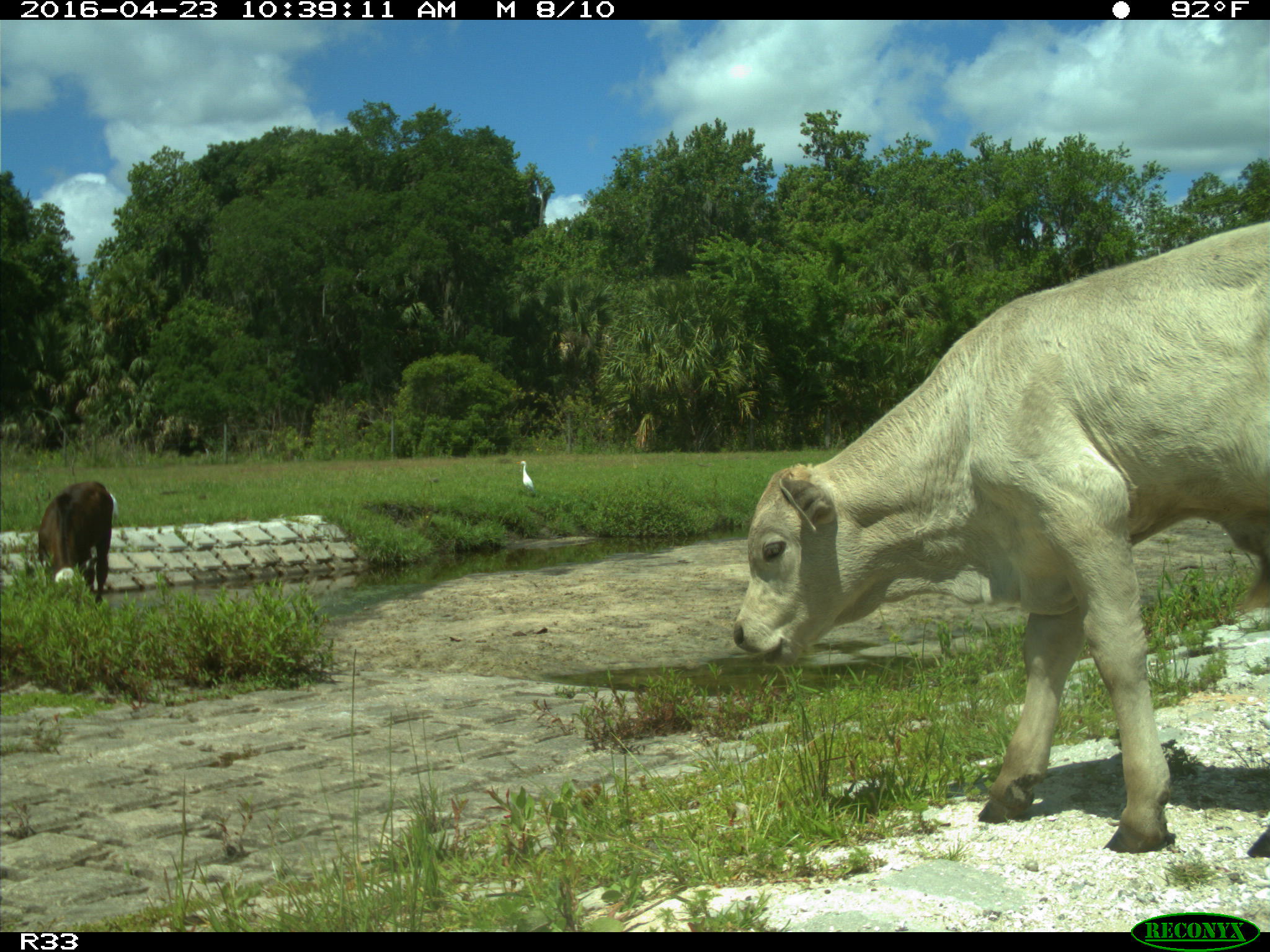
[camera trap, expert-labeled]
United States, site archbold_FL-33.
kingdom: Animalia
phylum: Chordata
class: Mammalia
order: Artiodactyla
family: Bovidae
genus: Bos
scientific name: Bos taurus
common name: domestic cow